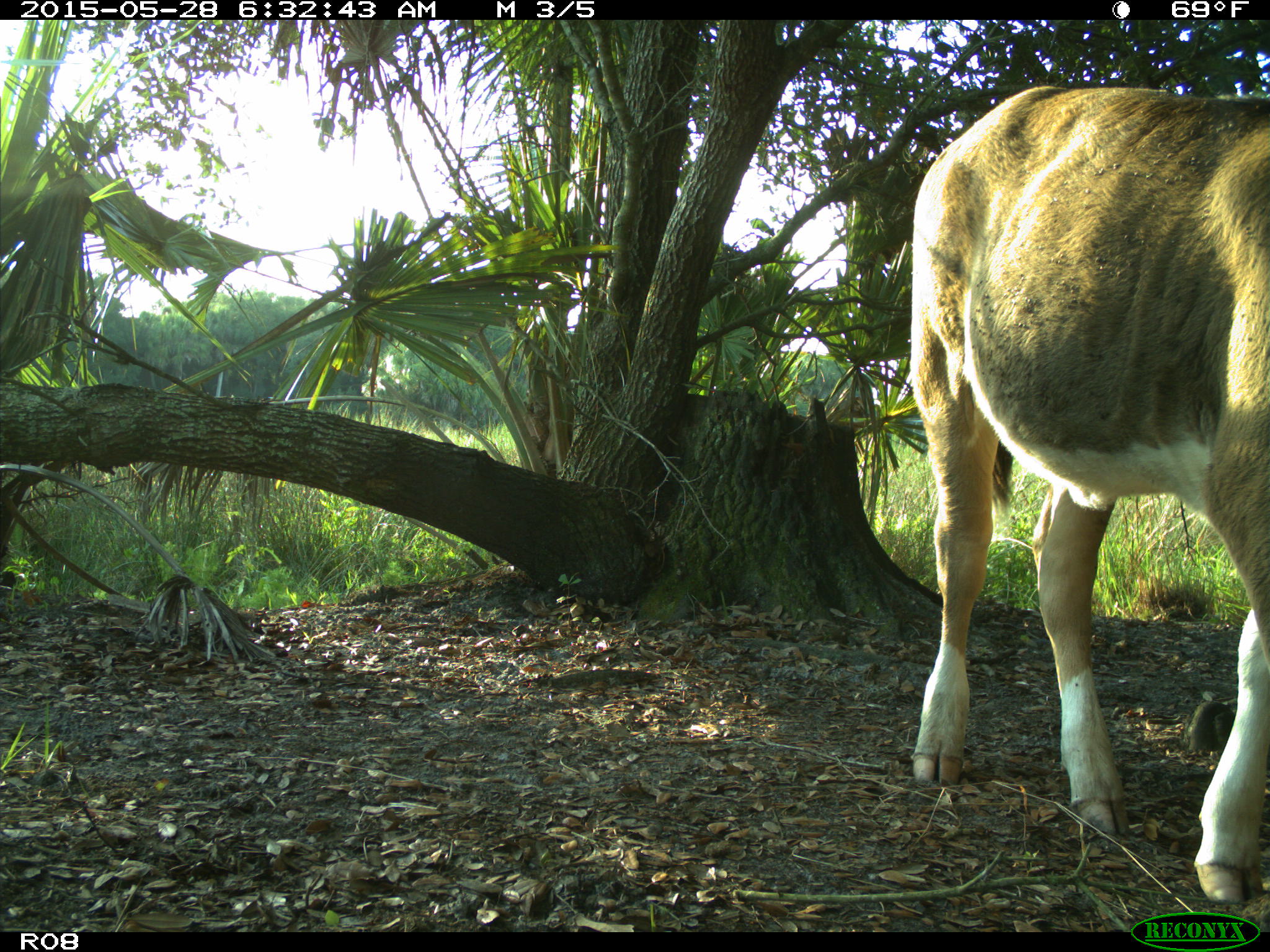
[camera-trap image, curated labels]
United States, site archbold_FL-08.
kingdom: Animalia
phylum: Chordata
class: Mammalia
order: Artiodactyla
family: Bovidae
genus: Bos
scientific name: Bos taurus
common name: domestic cow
Bos taurus (domestic cow).